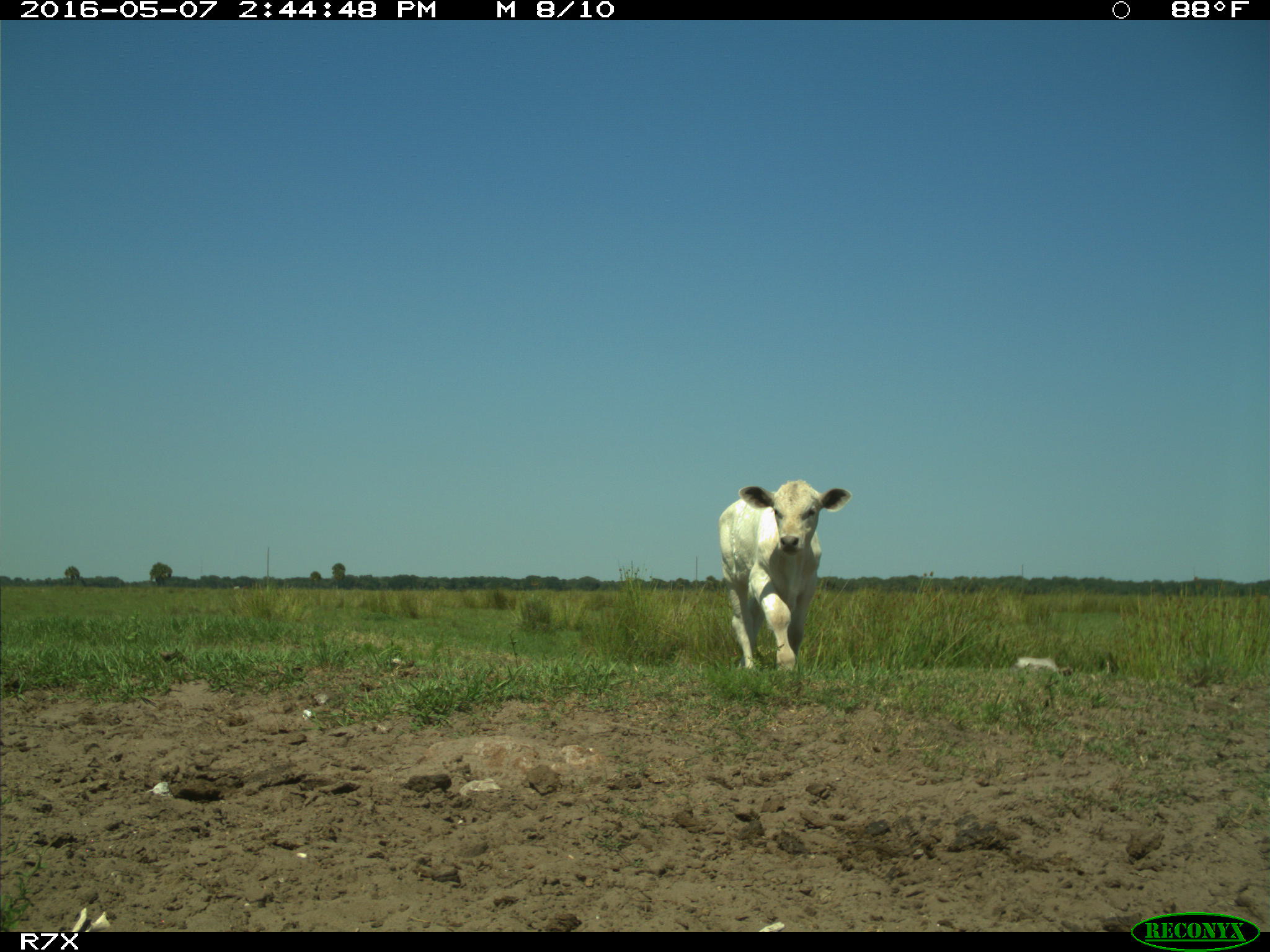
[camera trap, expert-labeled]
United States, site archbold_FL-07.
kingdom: Animalia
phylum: Chordata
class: Mammalia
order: Artiodactyla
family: Bovidae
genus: Bos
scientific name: Bos taurus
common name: domestic cow